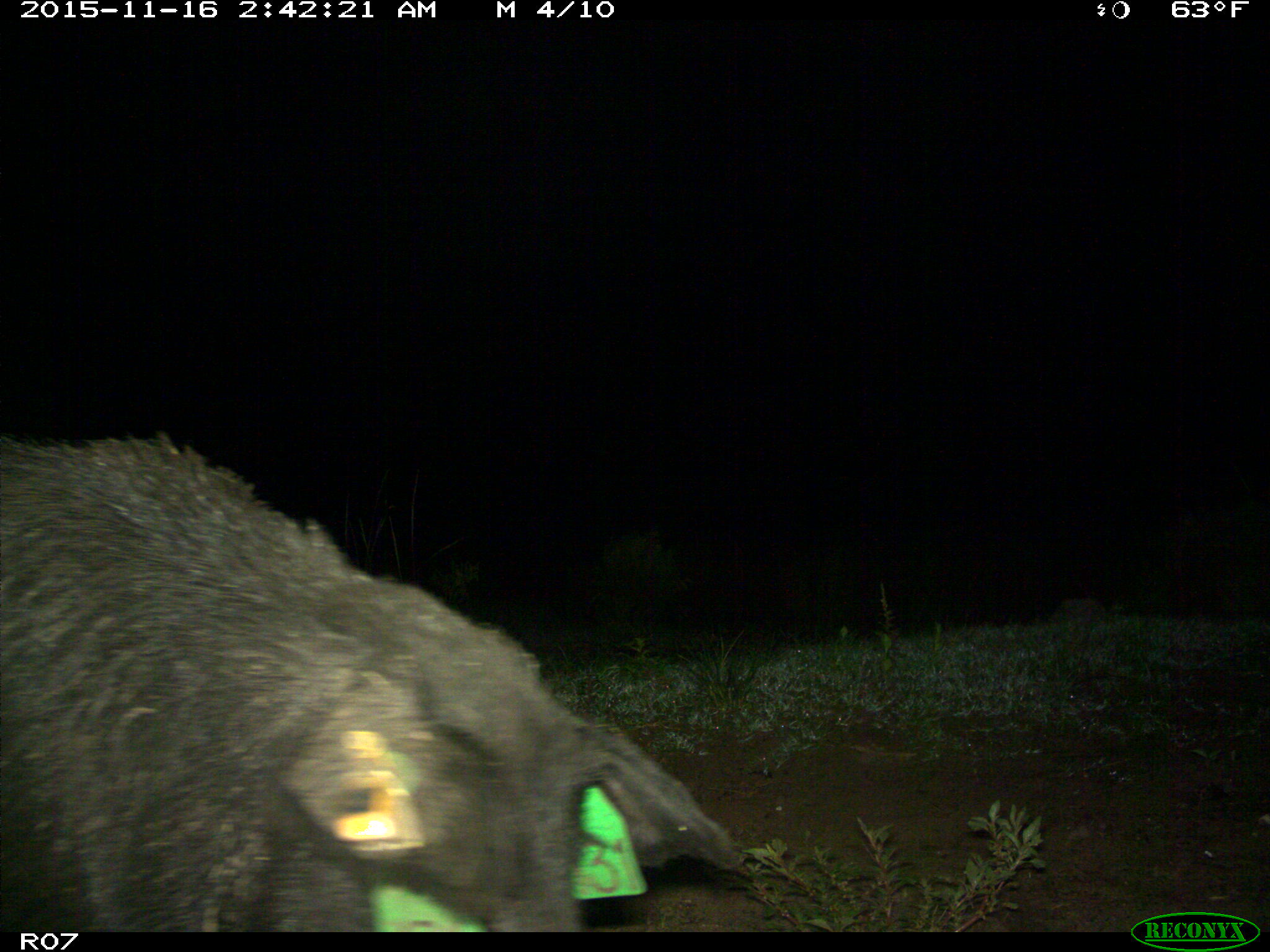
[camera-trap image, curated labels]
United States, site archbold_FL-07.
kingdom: Animalia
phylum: Chordata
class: Mammalia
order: Artiodactyla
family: Suidae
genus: Sus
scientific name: Sus scrofa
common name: wild boar